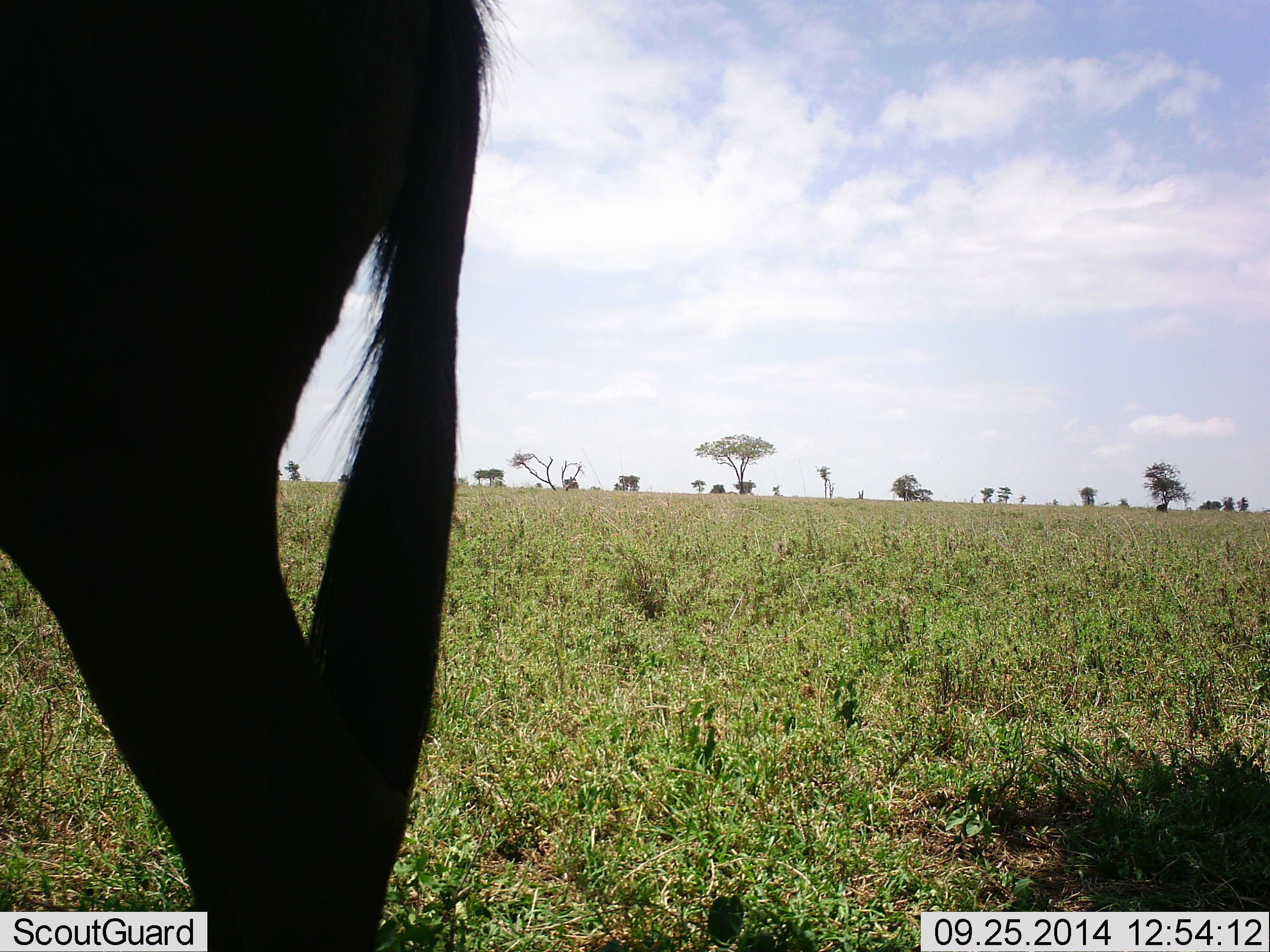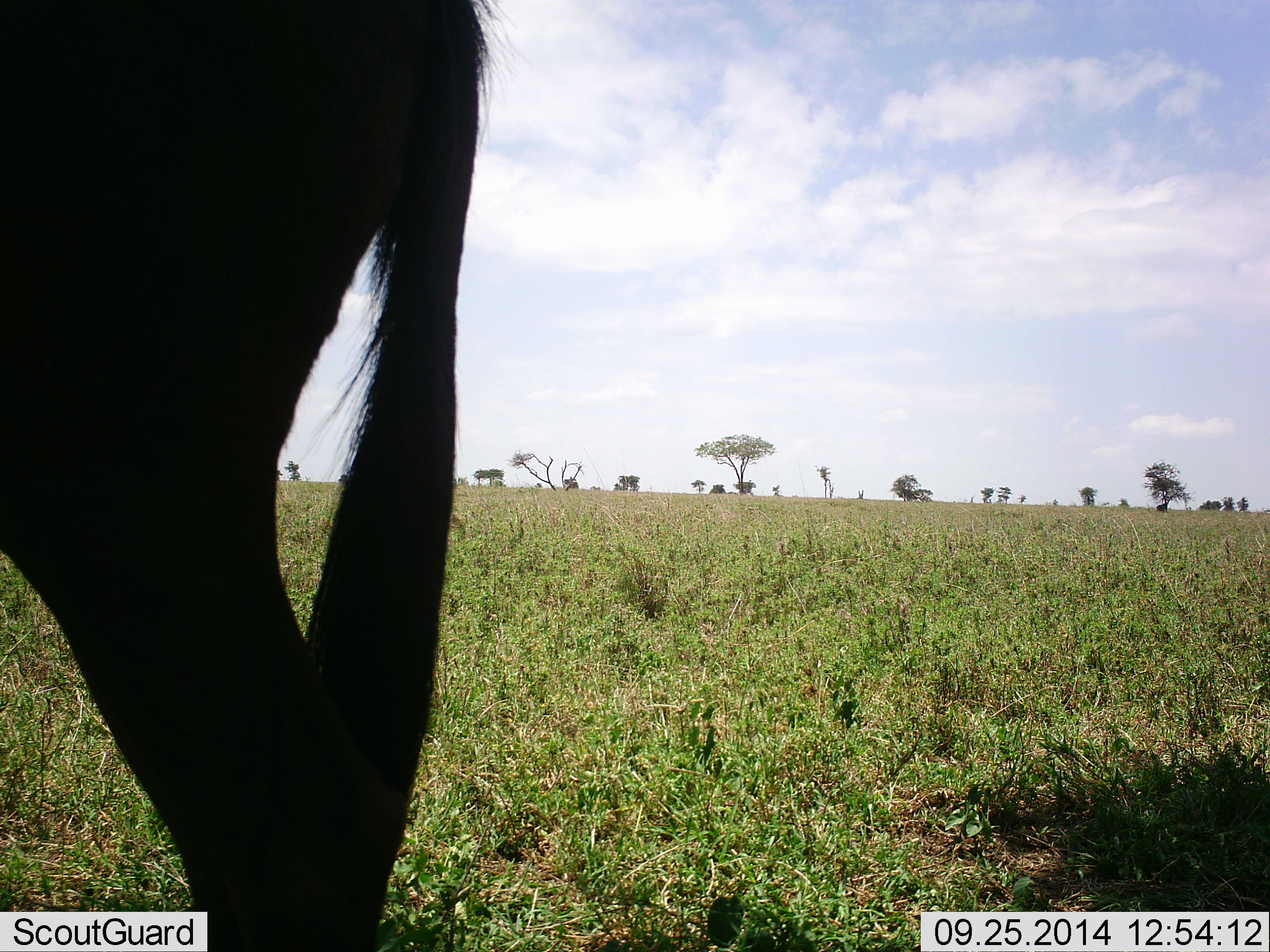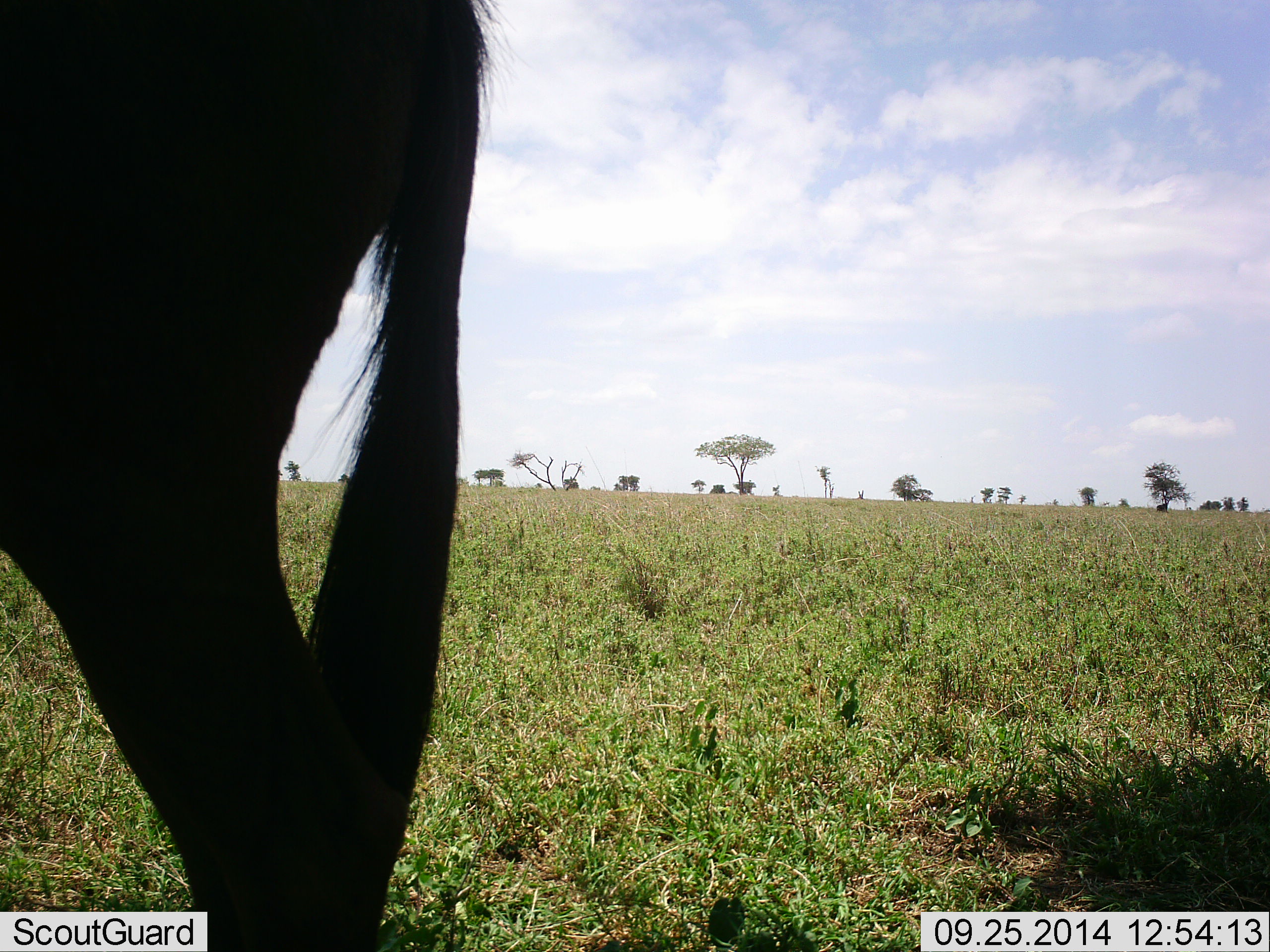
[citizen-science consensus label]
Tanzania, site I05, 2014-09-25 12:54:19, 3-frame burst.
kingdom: Animalia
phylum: Chordata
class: Mammalia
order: Artiodactyla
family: Bovidae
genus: Connochaetes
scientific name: Connochaetes taurinus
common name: blue wildebeest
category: wildebeest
Wildebeest (blue wildebeest) (Connochaetes taurinus), count 1. Behavior (volunteer vote fractions): standing 100%, resting 0%, moving 0%, interacting 0%. Young present (vote fraction): 0%. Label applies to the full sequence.